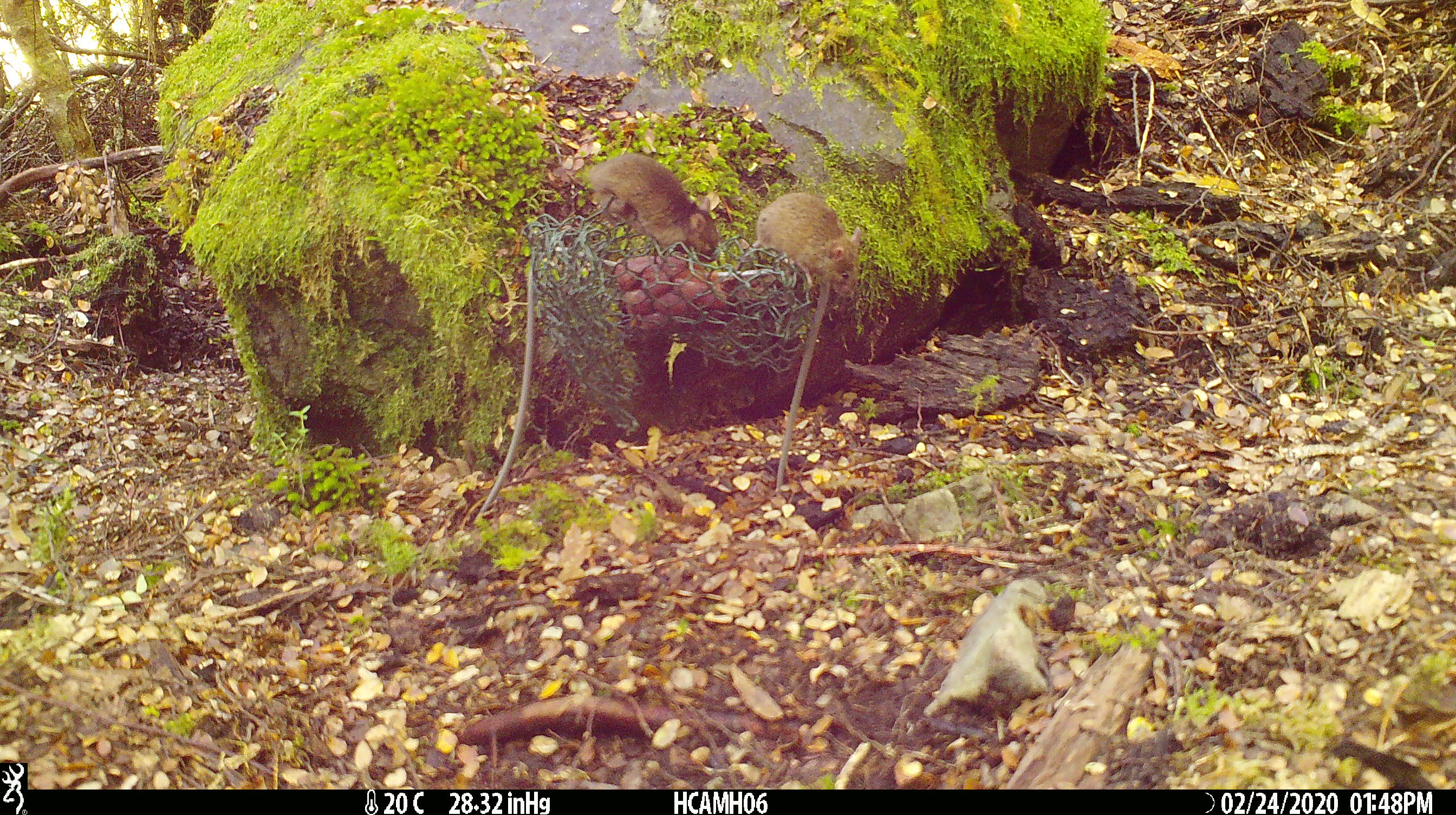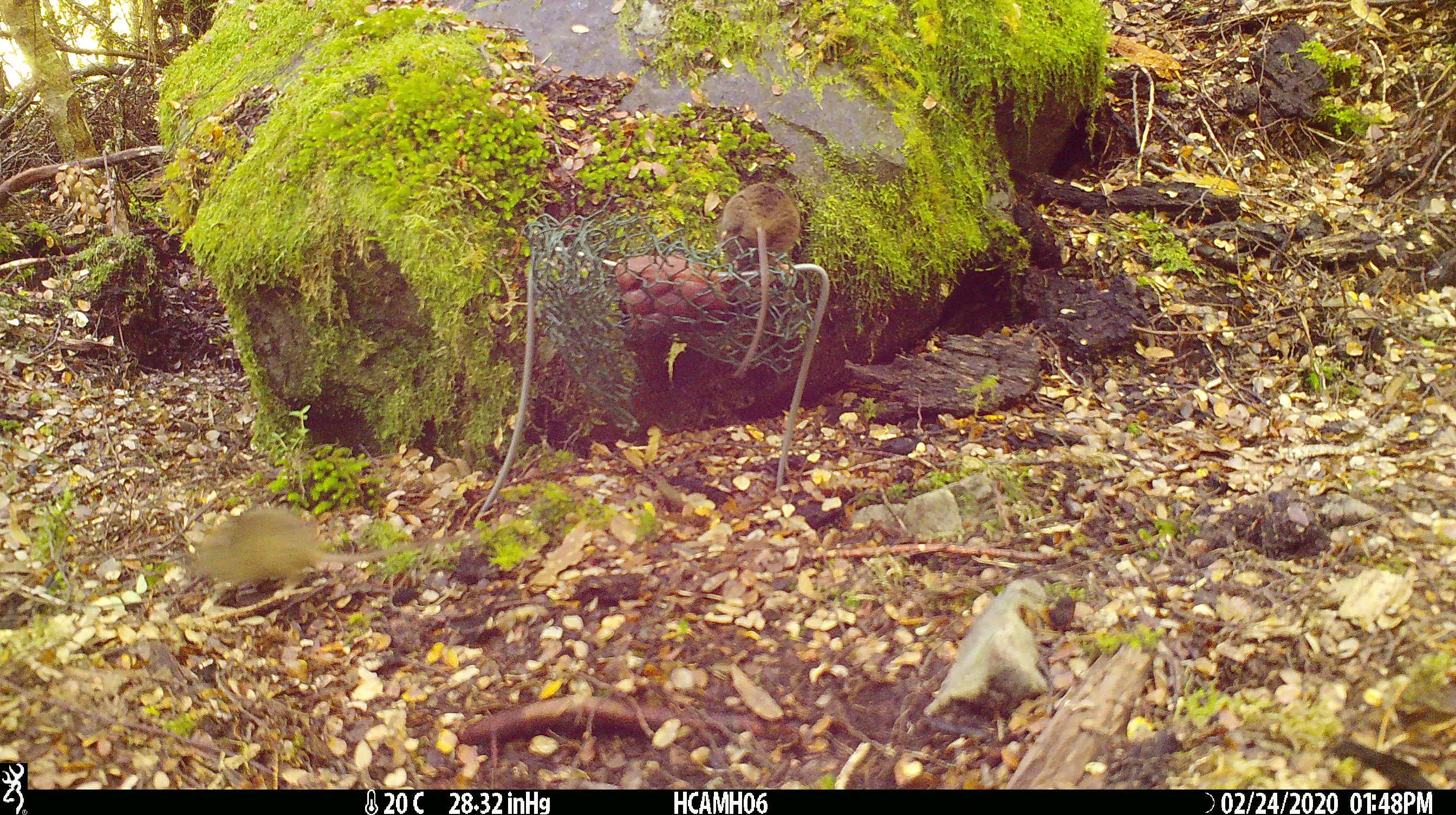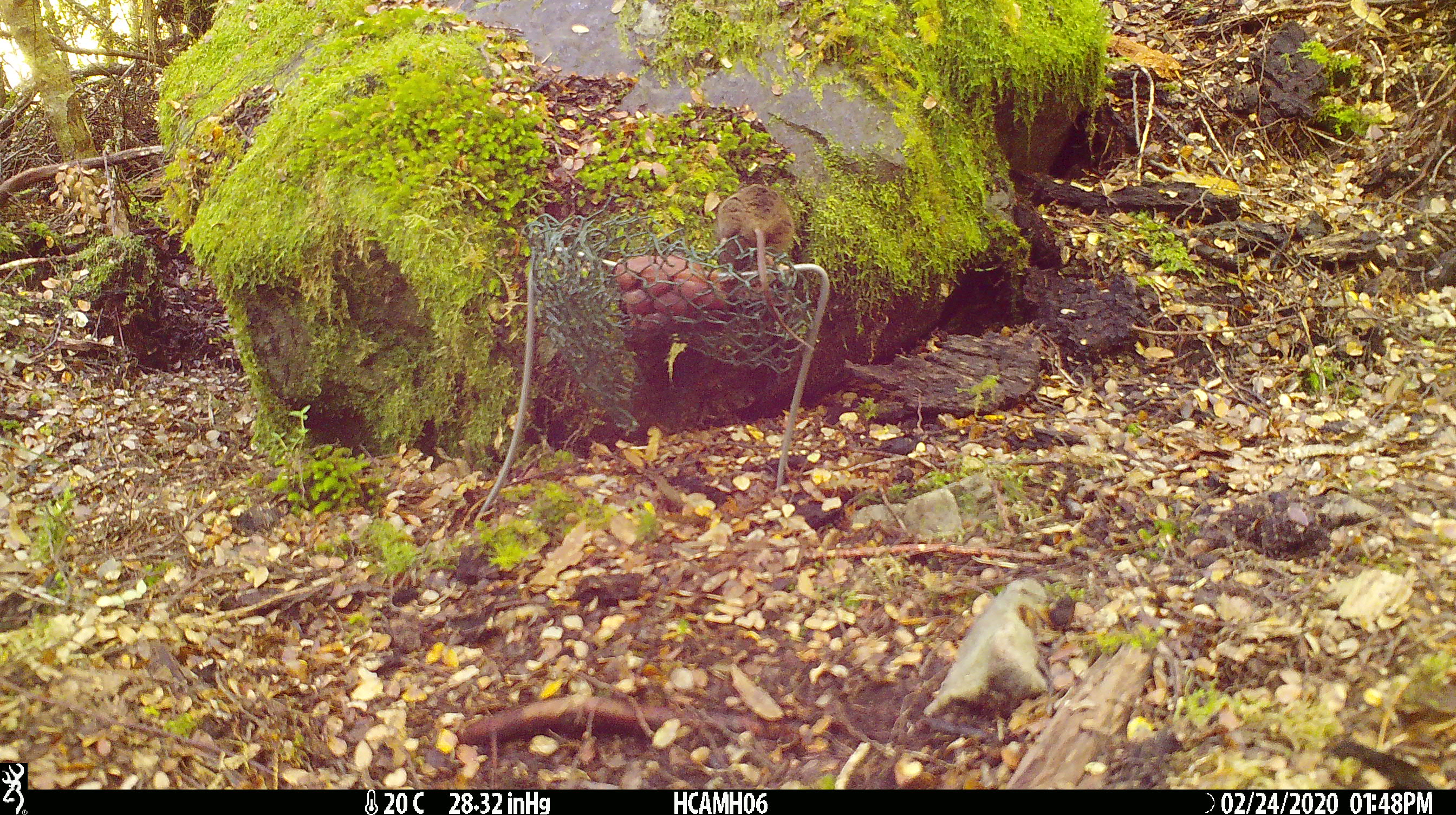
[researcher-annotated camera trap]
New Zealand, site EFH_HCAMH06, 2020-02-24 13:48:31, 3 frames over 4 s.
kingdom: Animalia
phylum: Chordata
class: Mammalia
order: Rodentia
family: Muridae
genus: Mus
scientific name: Mus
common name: mouse